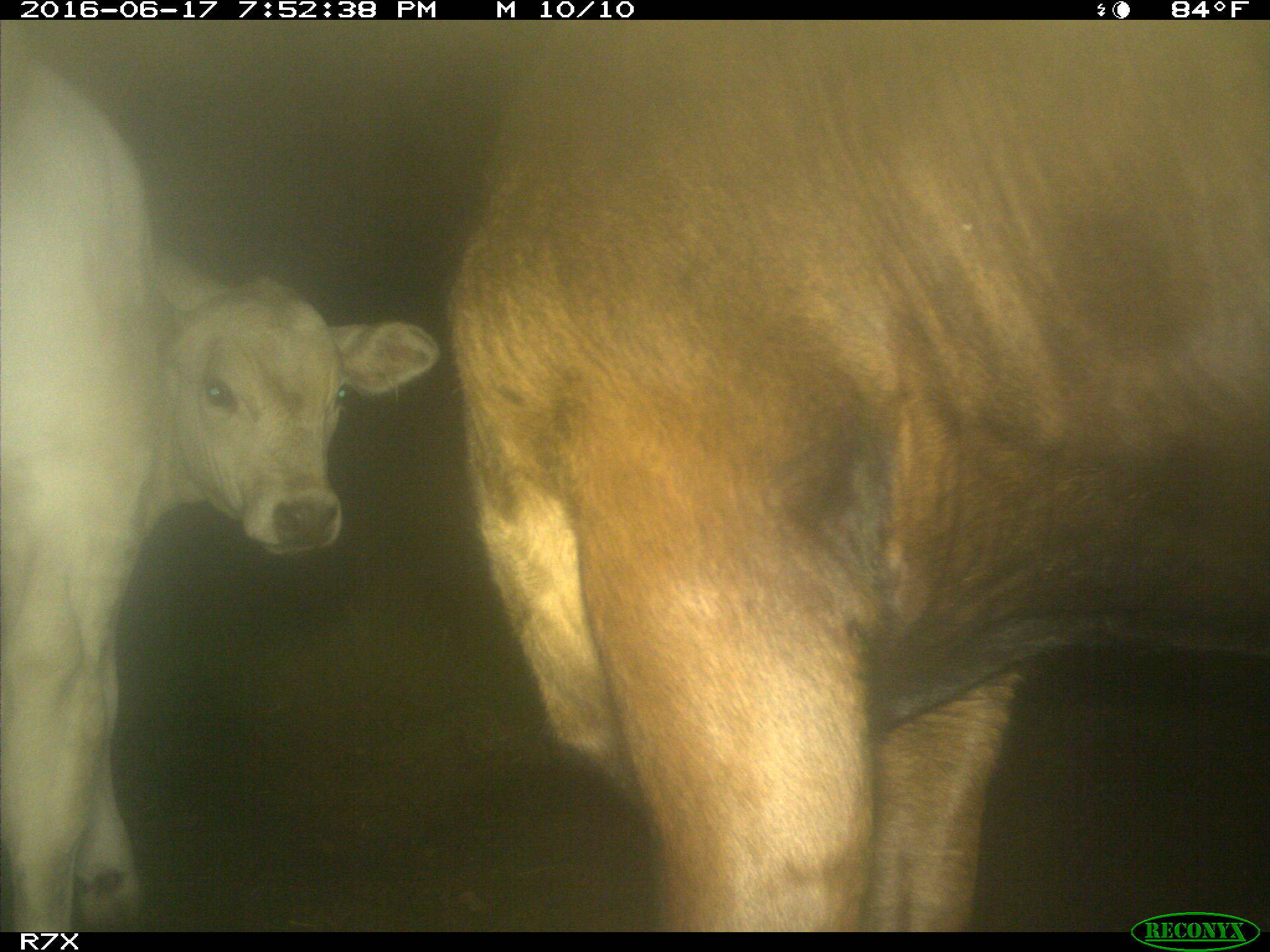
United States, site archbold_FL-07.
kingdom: Animalia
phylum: Chordata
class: Mammalia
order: Artiodactyla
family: Bovidae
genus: Bos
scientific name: Bos taurus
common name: domestic cow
Bos taurus (domestic cow).